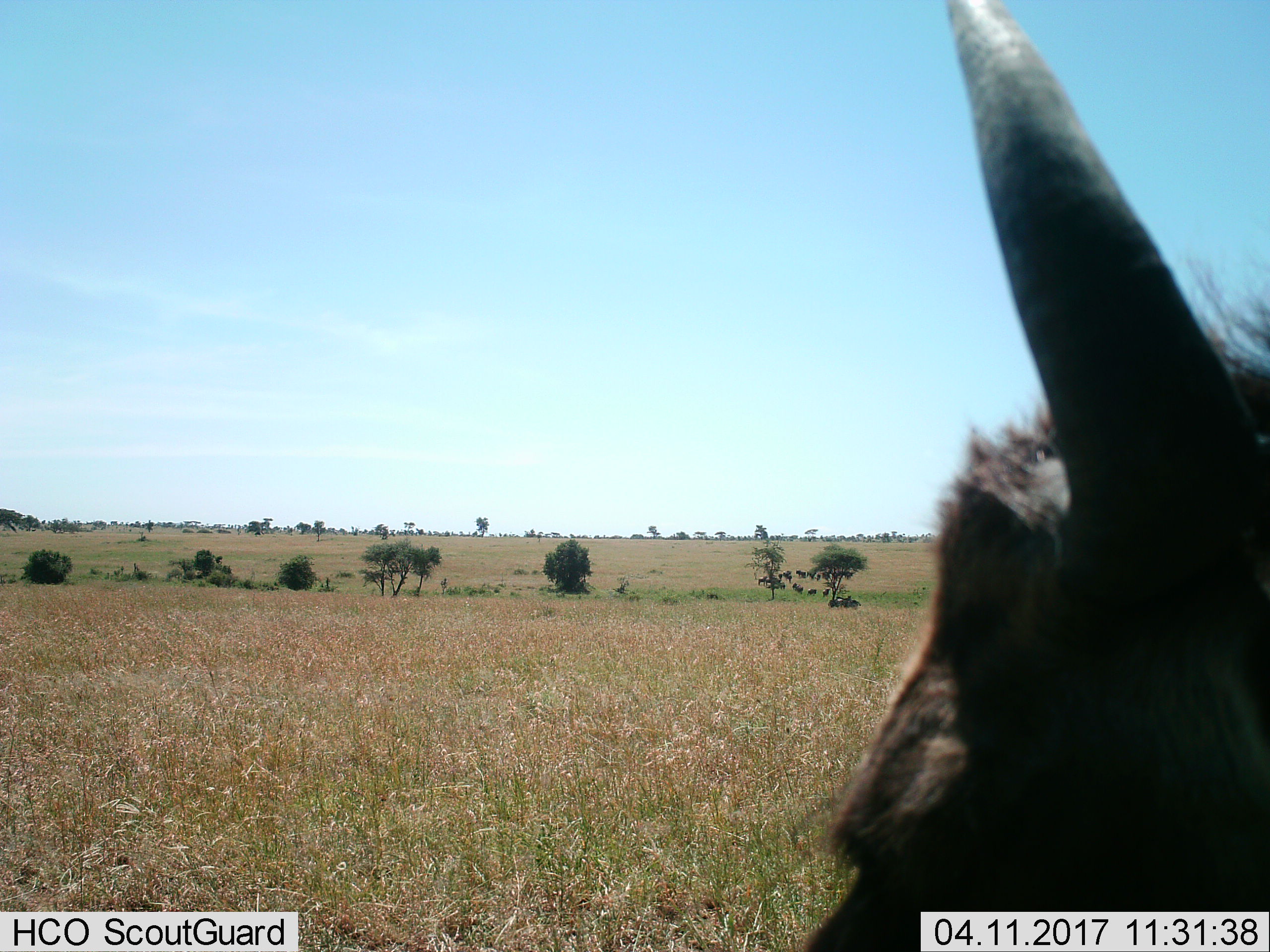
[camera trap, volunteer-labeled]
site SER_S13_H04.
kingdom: Animalia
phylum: Chordata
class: Mammalia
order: Artiodactyla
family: Bovidae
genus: Connochaetes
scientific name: Connochaetes taurinus taurinus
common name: blue wildebeest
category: wildebeestblue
Wildebeestblue (blue wildebeest) (Connochaetes taurinus taurinus), count 1. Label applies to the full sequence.